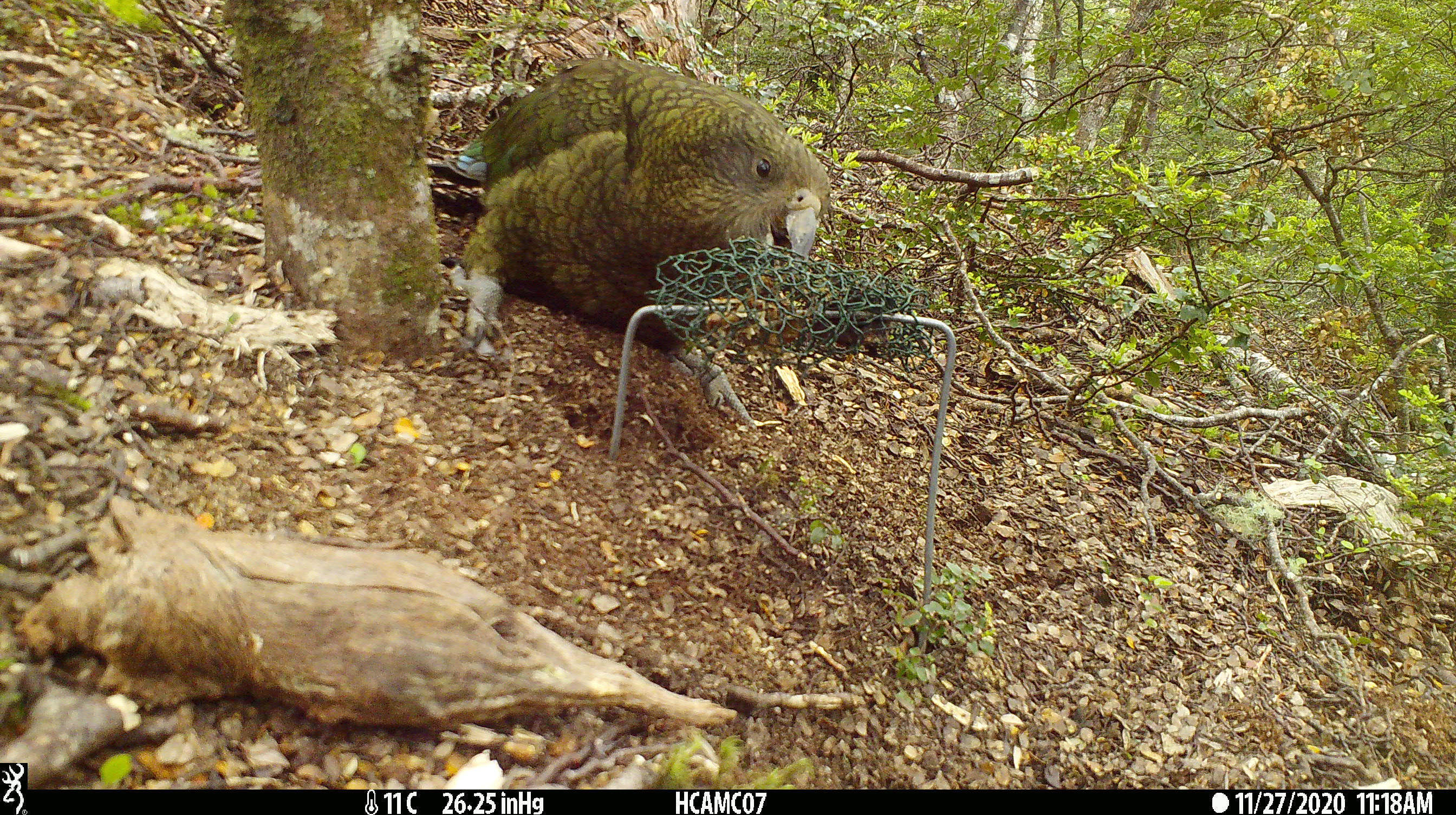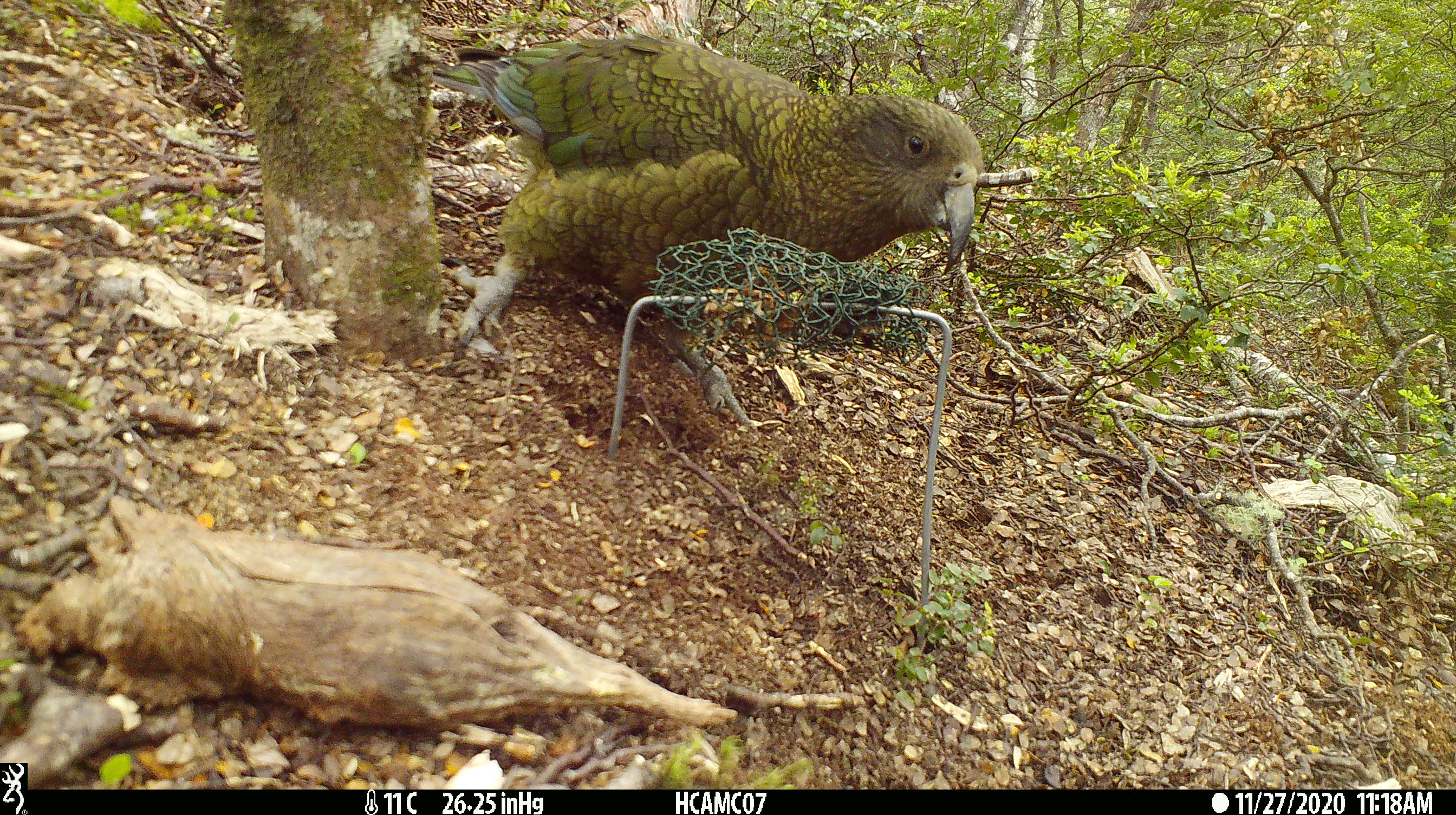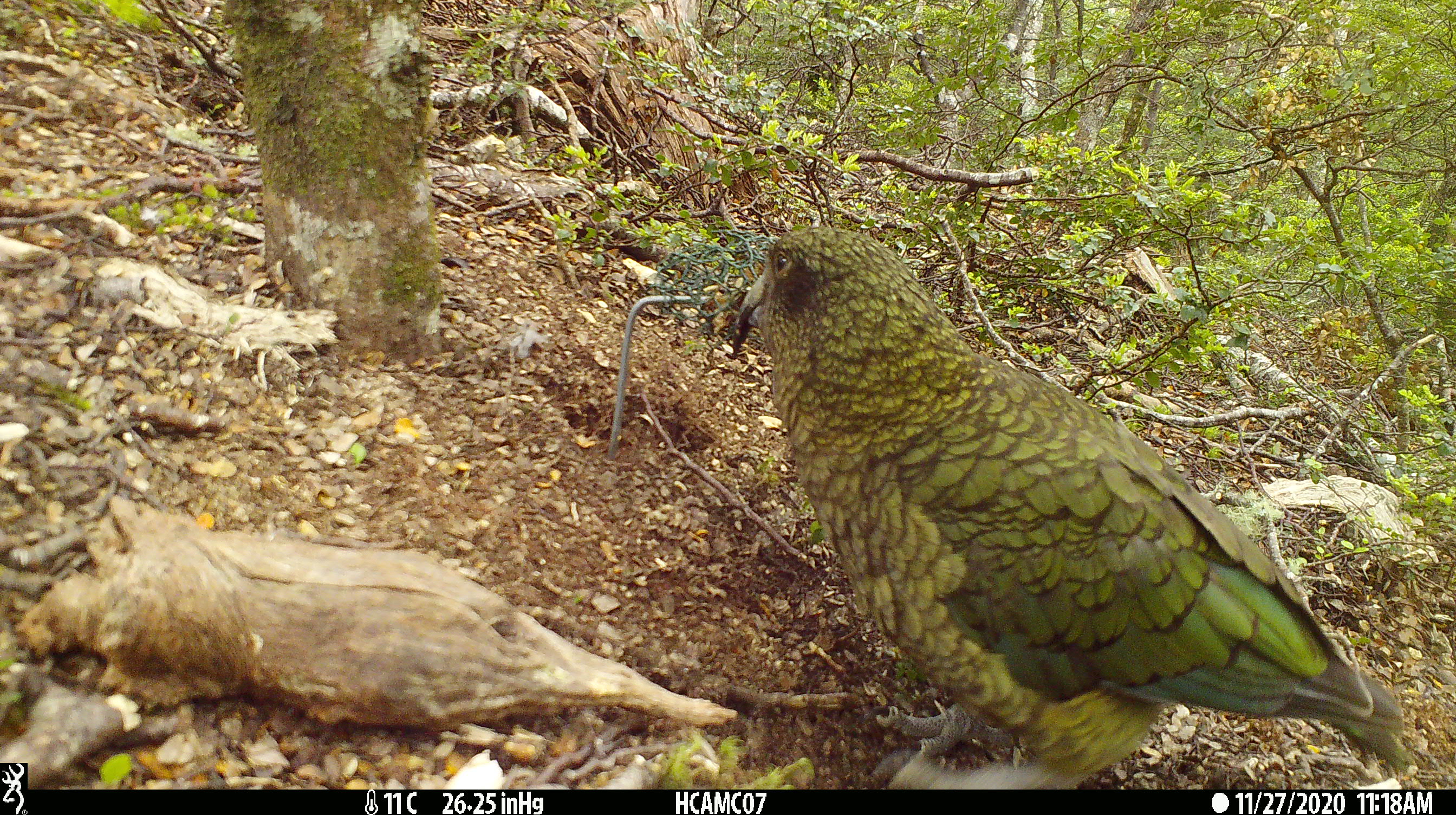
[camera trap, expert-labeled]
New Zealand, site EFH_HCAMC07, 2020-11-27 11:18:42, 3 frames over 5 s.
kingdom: Animalia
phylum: Chordata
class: Aves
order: Psittaciformes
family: Strigopidae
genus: Nestor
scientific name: Nestor notabilis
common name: kea